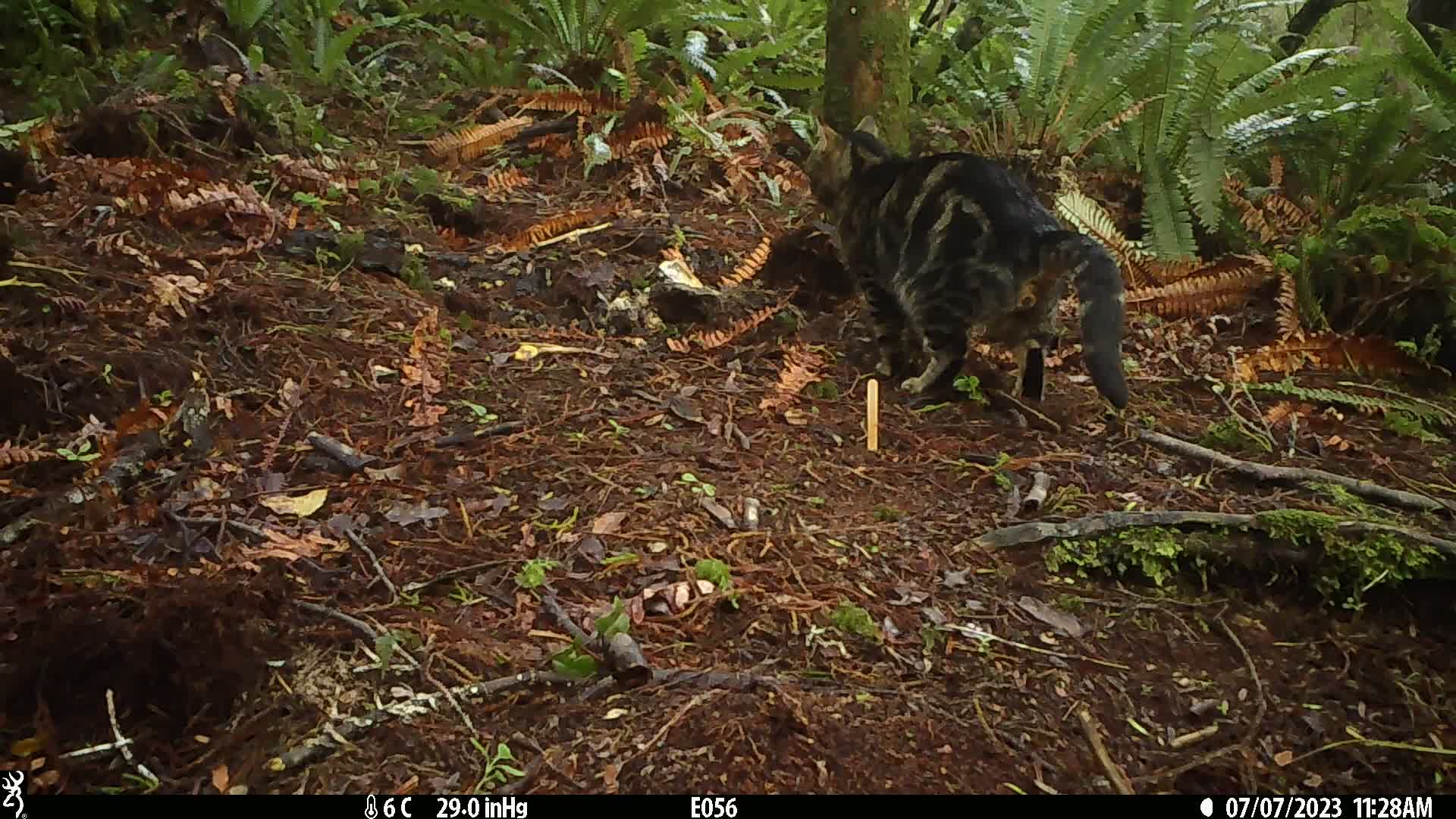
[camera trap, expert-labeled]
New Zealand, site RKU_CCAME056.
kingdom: Animalia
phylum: Chordata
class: Mammalia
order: Carnivora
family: Felidae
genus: Felis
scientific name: Felis catus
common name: domestic cat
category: cat